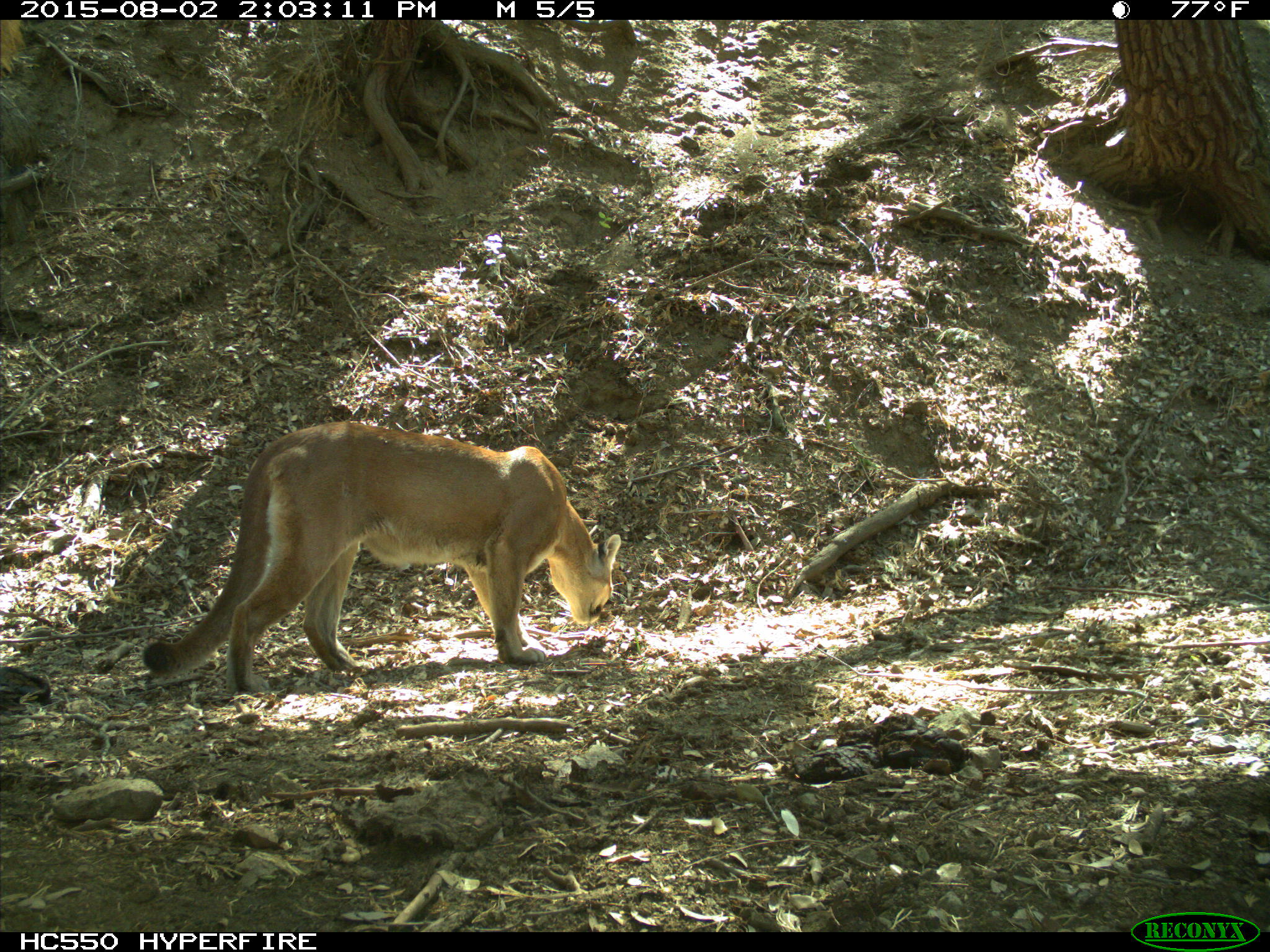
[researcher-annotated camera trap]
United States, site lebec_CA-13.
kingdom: Animalia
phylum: Chordata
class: Mammalia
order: Carnivora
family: Felidae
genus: Puma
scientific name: Puma concolor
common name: mountain lion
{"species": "Puma concolor (mountain lion)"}